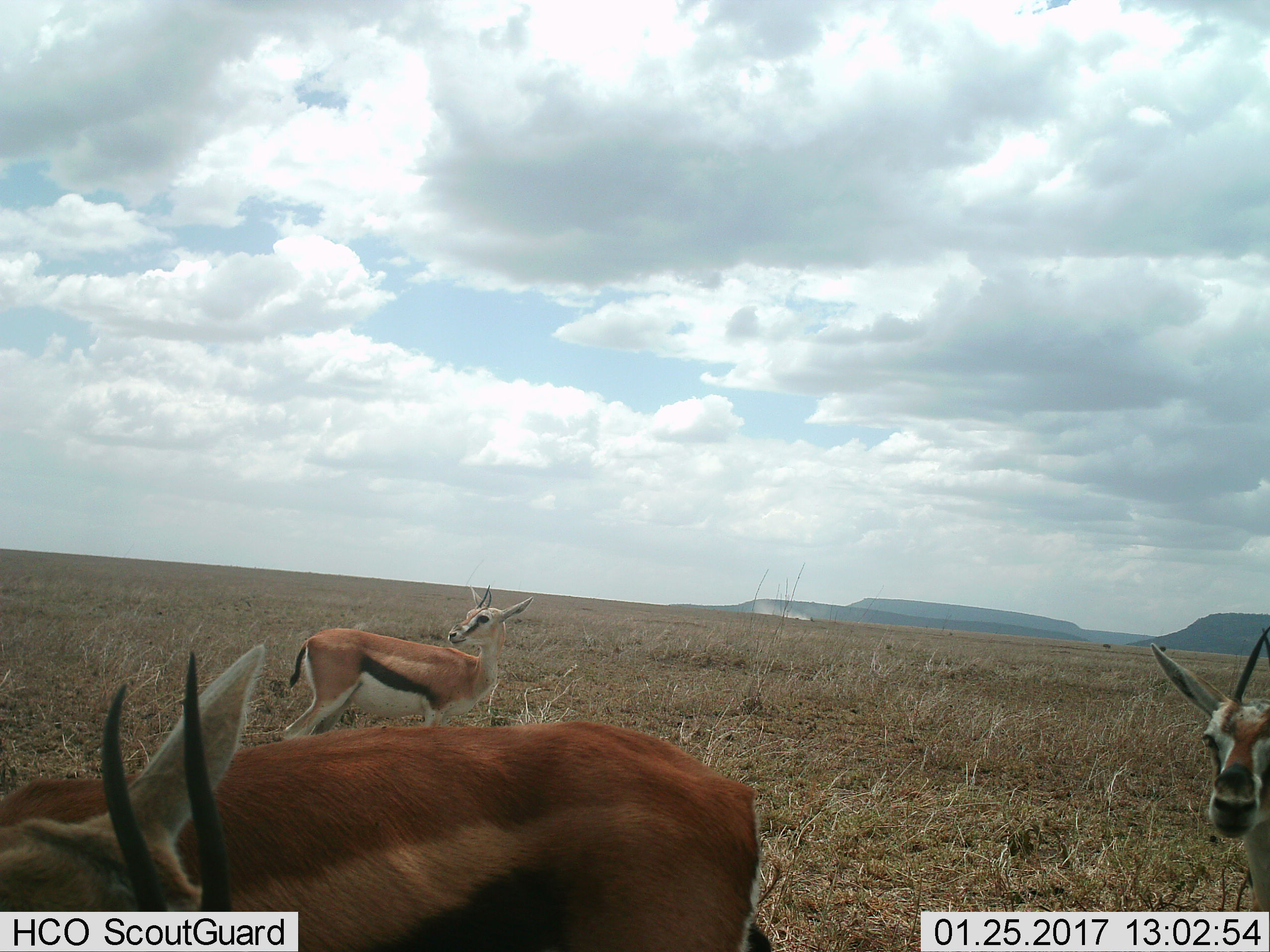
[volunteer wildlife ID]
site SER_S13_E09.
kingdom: Animalia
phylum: Chordata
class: Mammalia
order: Artiodactyla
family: Bovidae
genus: Eudorcas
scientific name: Eudorcas thomsonii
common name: thomson's gazelle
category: gazellethomsons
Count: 3.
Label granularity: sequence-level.